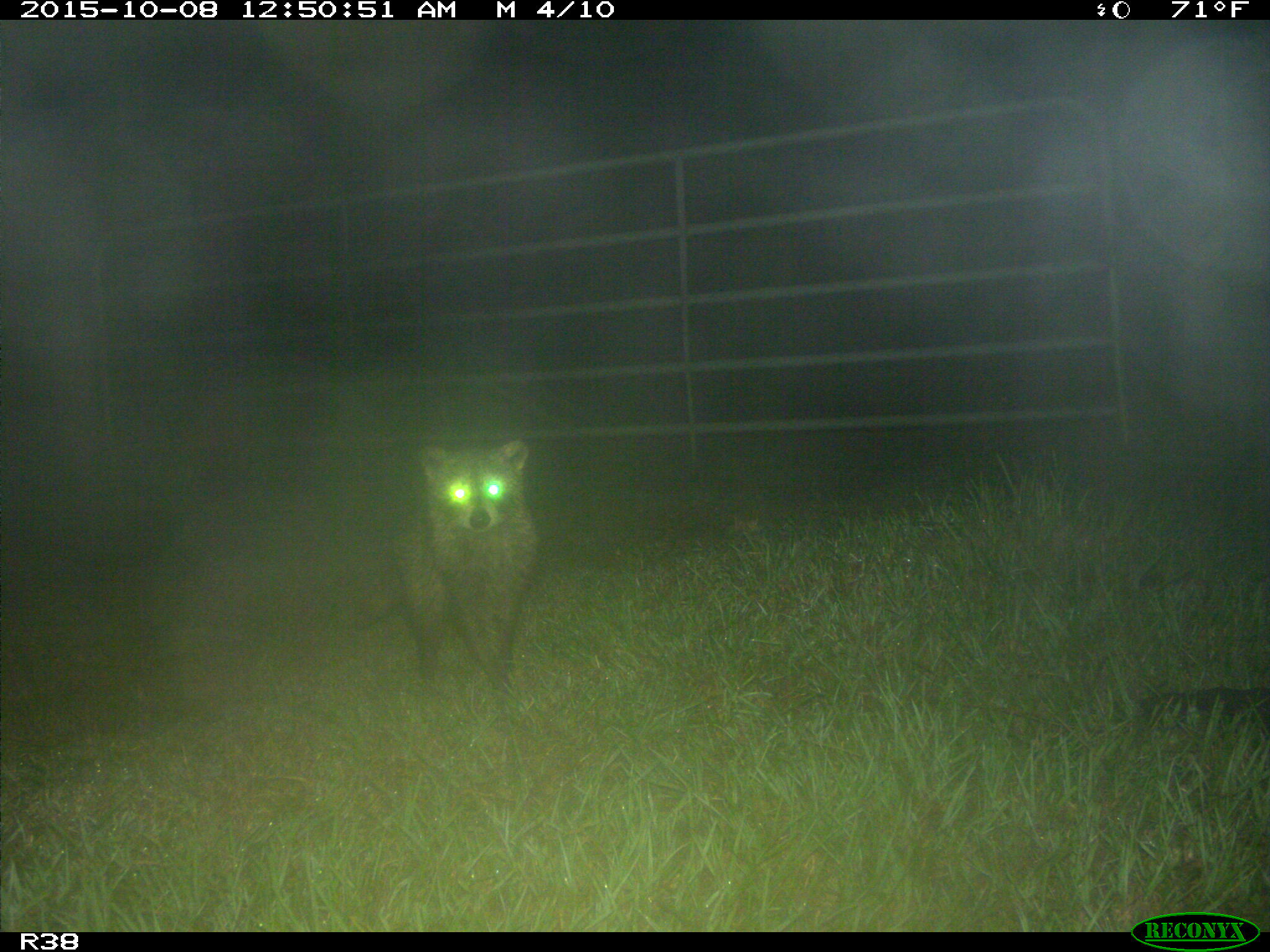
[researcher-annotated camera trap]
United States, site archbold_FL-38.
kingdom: Animalia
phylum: Chordata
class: Mammalia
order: Carnivora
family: Procyonidae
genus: Procyon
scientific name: Procyon lotor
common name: common raccoon